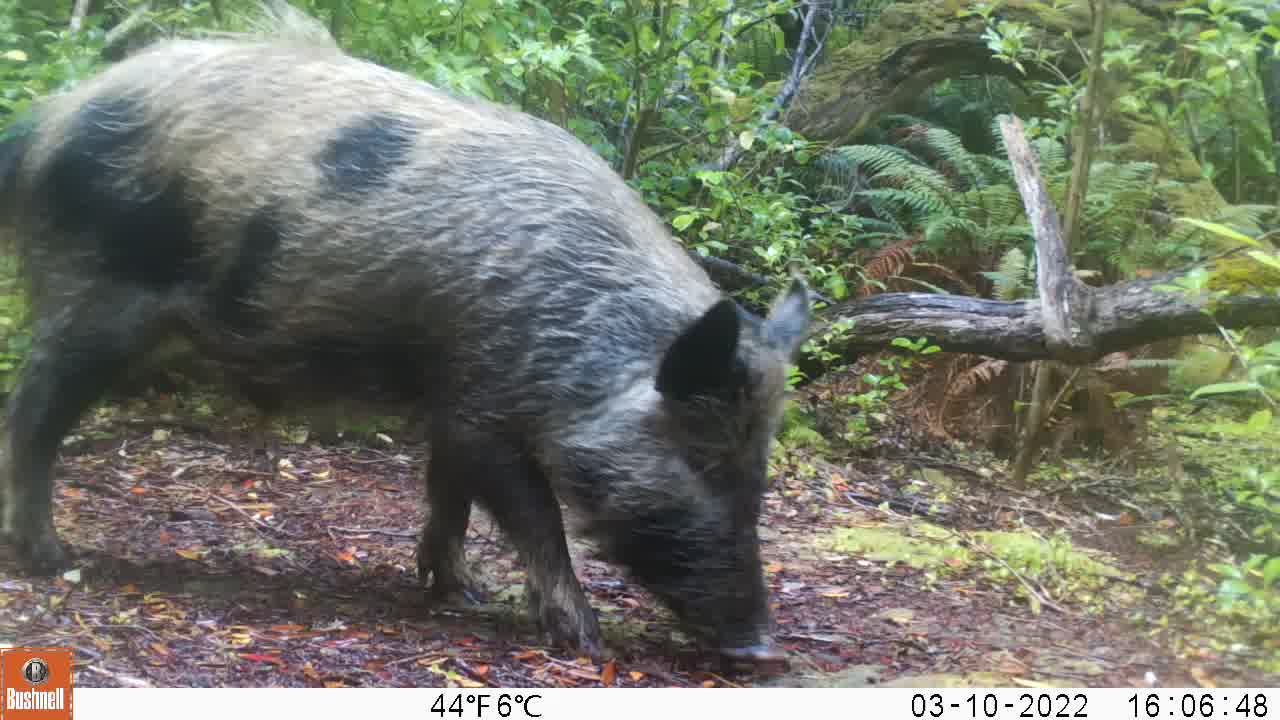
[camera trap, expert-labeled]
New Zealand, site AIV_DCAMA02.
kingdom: Animalia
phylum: Chordata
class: Mammalia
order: Artiodactyla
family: Suidae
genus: Sus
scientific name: Sus scrofa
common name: pig